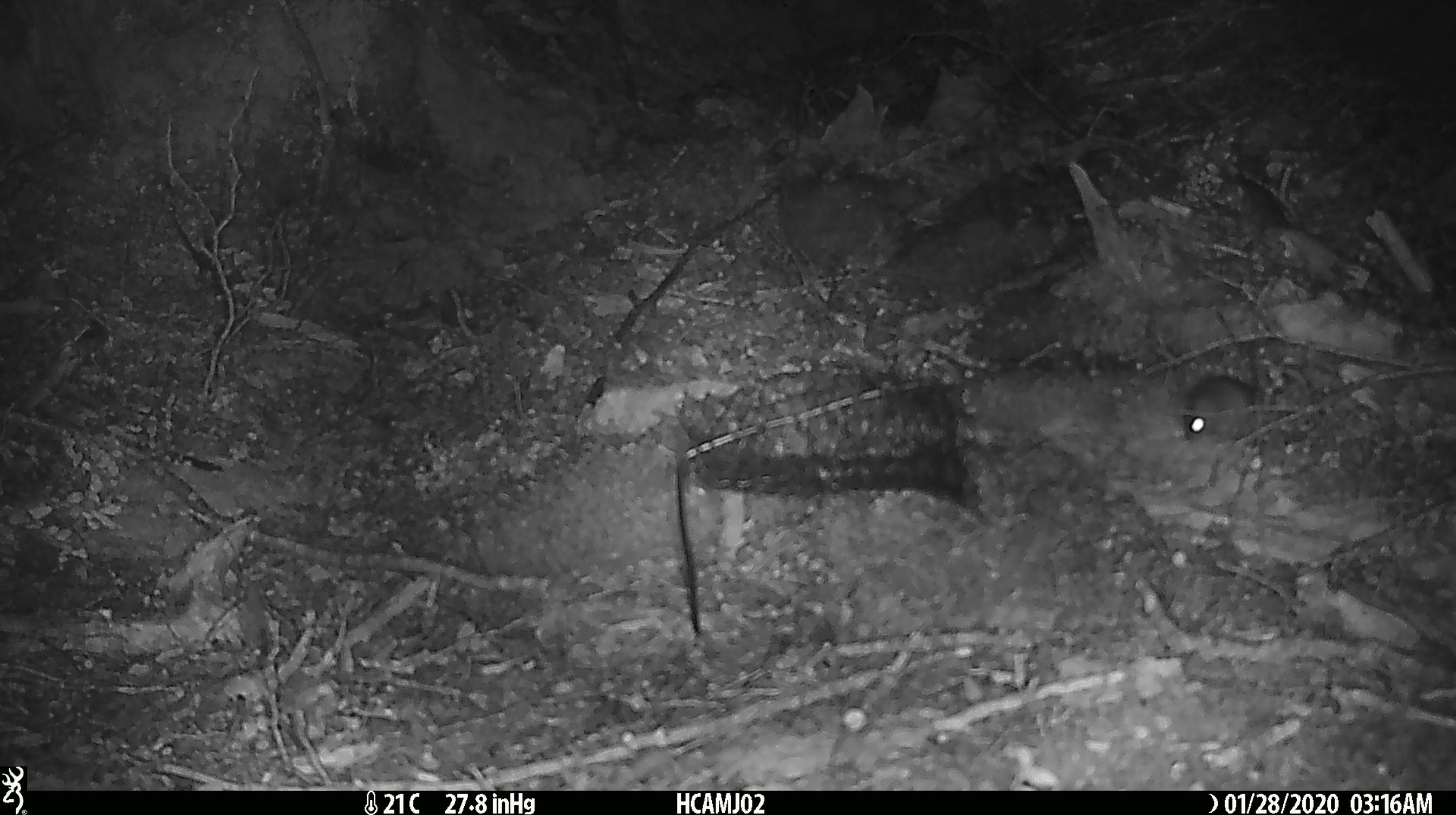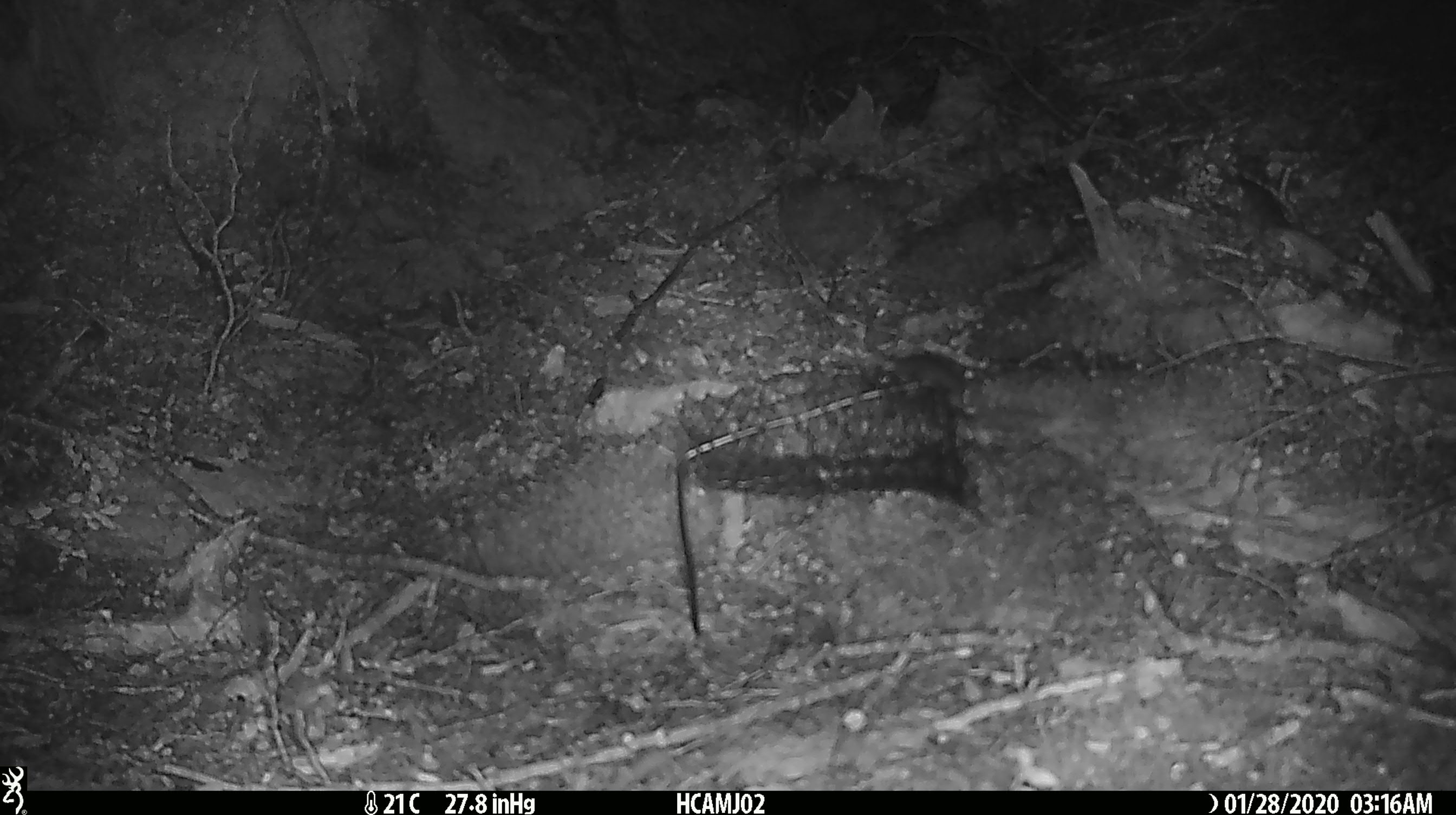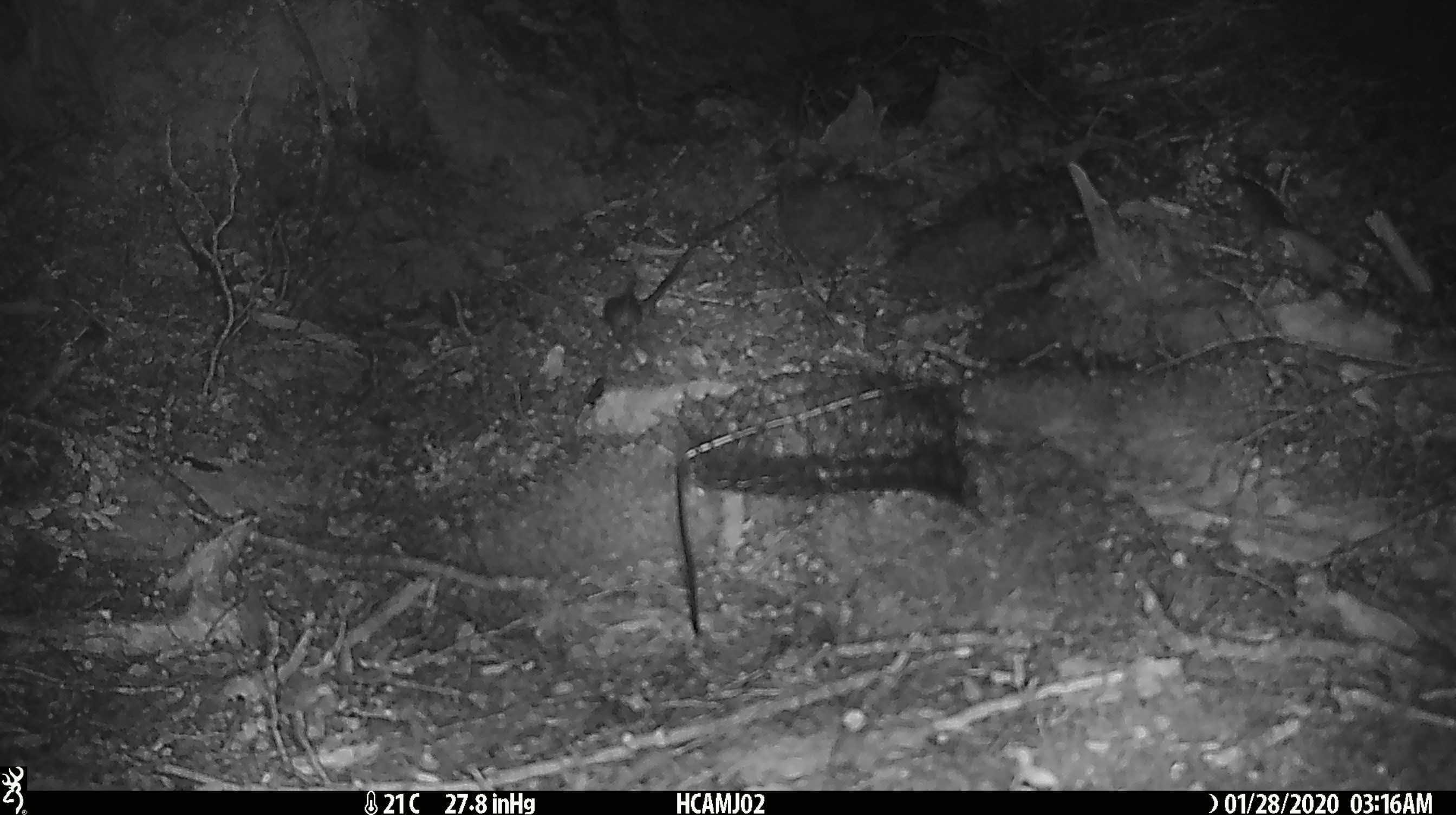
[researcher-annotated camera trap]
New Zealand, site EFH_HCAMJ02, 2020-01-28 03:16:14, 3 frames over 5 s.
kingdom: Animalia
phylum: Chordata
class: Mammalia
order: Rodentia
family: Muridae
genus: Mus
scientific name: Mus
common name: mouse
Mouse (Mus).